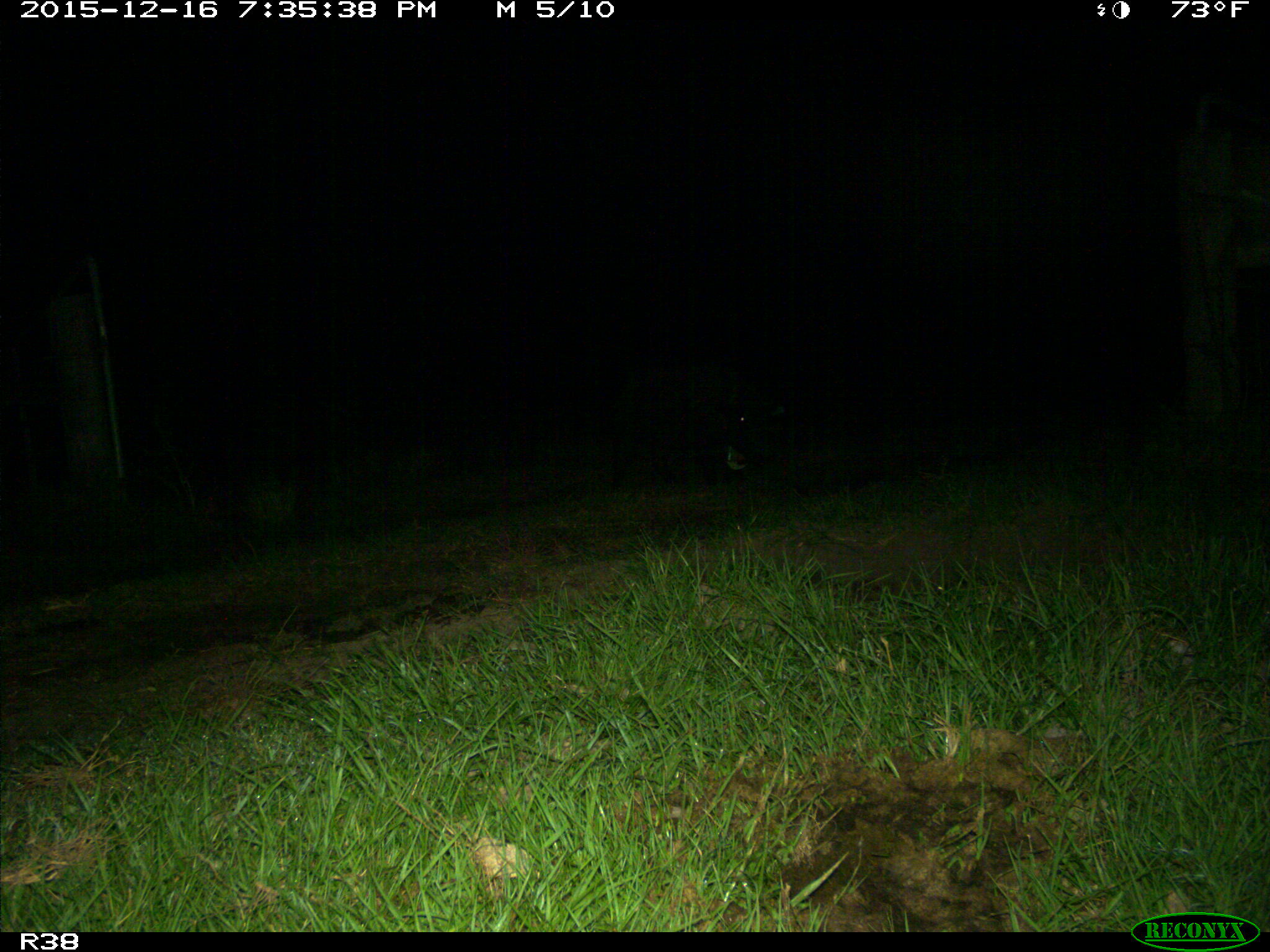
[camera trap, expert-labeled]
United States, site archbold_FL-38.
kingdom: Animalia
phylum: Chordata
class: Mammalia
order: Artiodactyla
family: Suidae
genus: Sus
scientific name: Sus scrofa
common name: wild boar